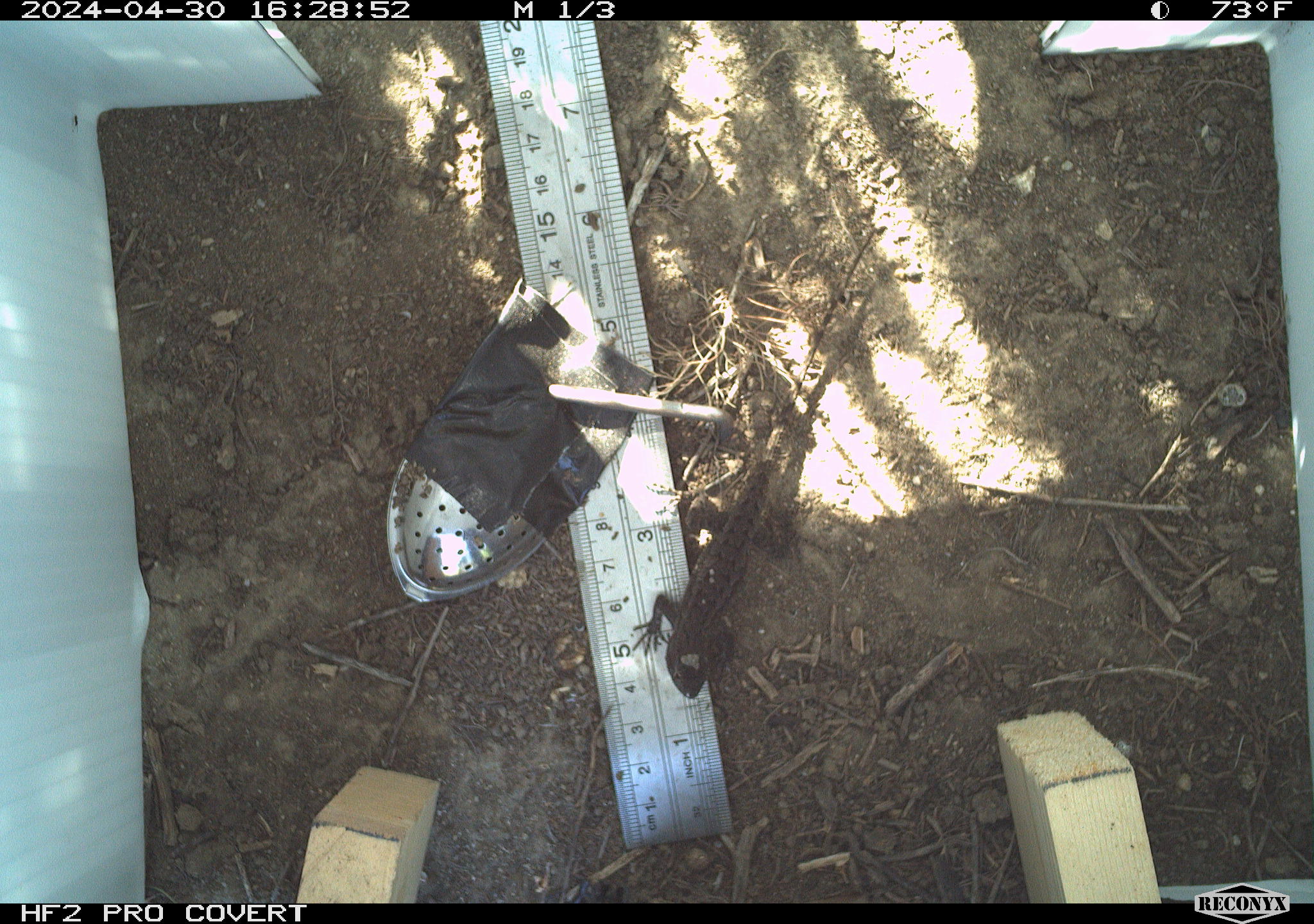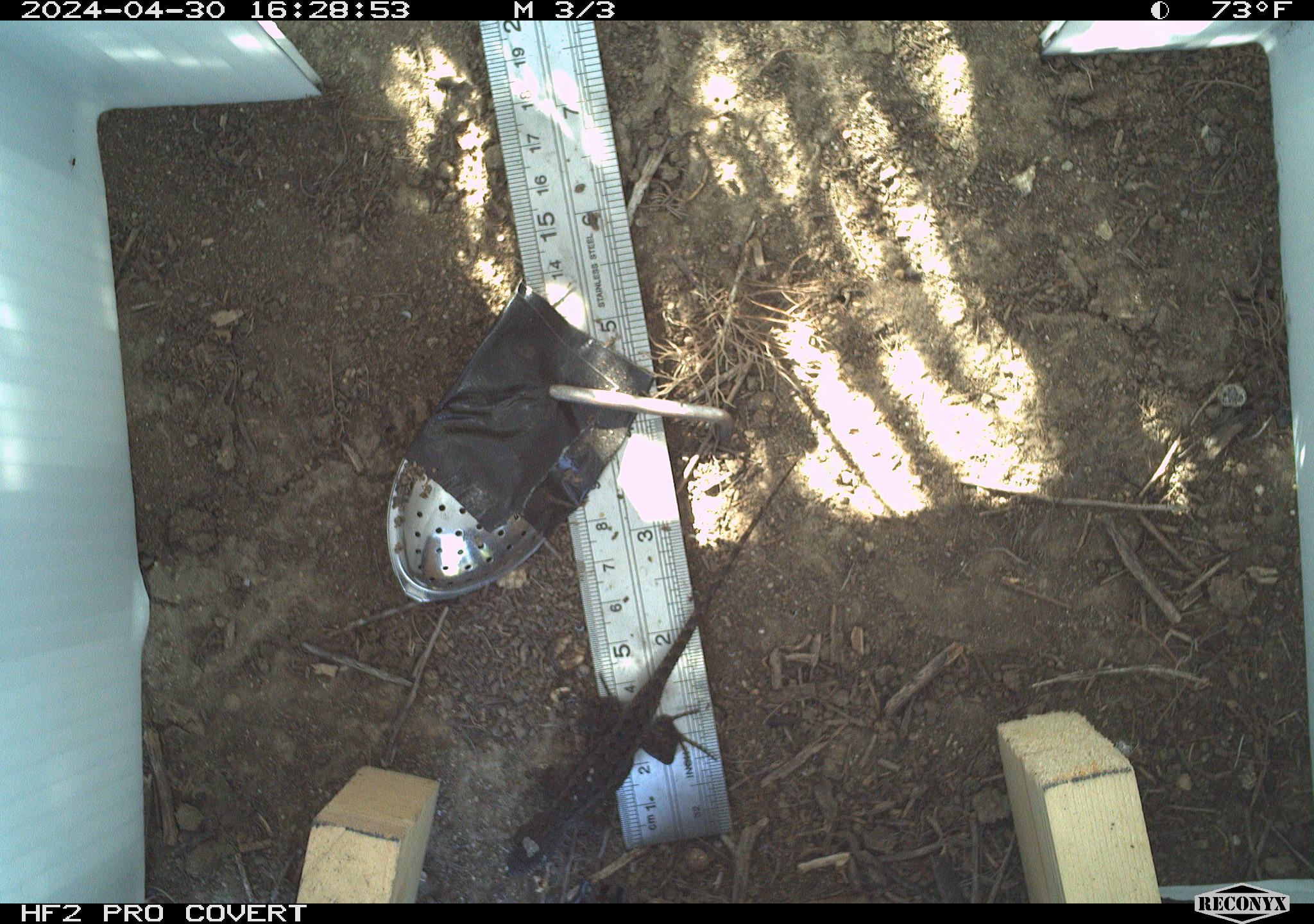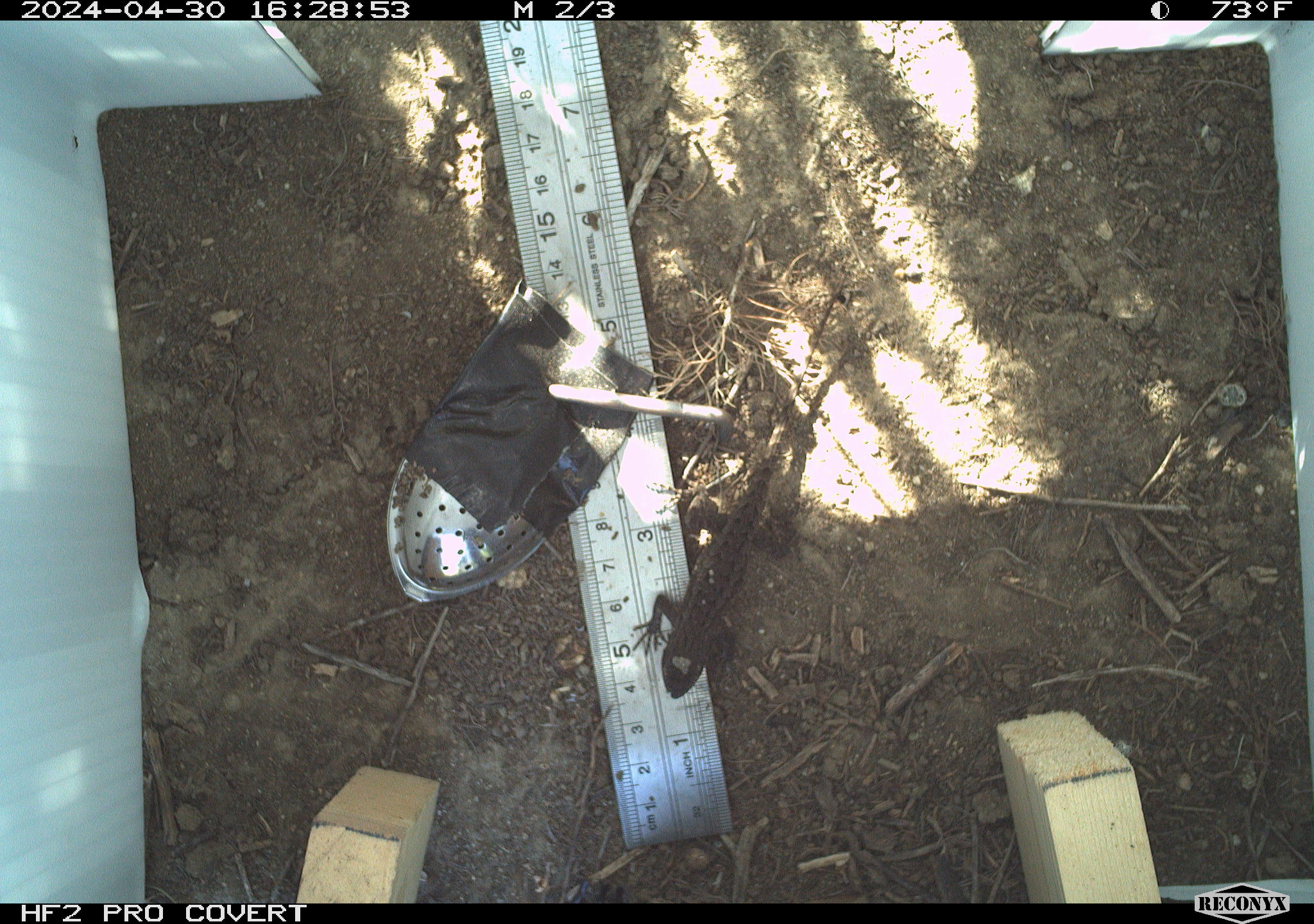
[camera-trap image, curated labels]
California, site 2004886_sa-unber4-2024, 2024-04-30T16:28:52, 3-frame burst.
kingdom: Animalia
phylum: Chordata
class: Reptilia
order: Squamata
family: Phrynosomatidae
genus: Sceloporus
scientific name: Sceloporus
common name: spiny lizards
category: sceloporus species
Sceloporus species (spiny lizards) (Sceloporus).